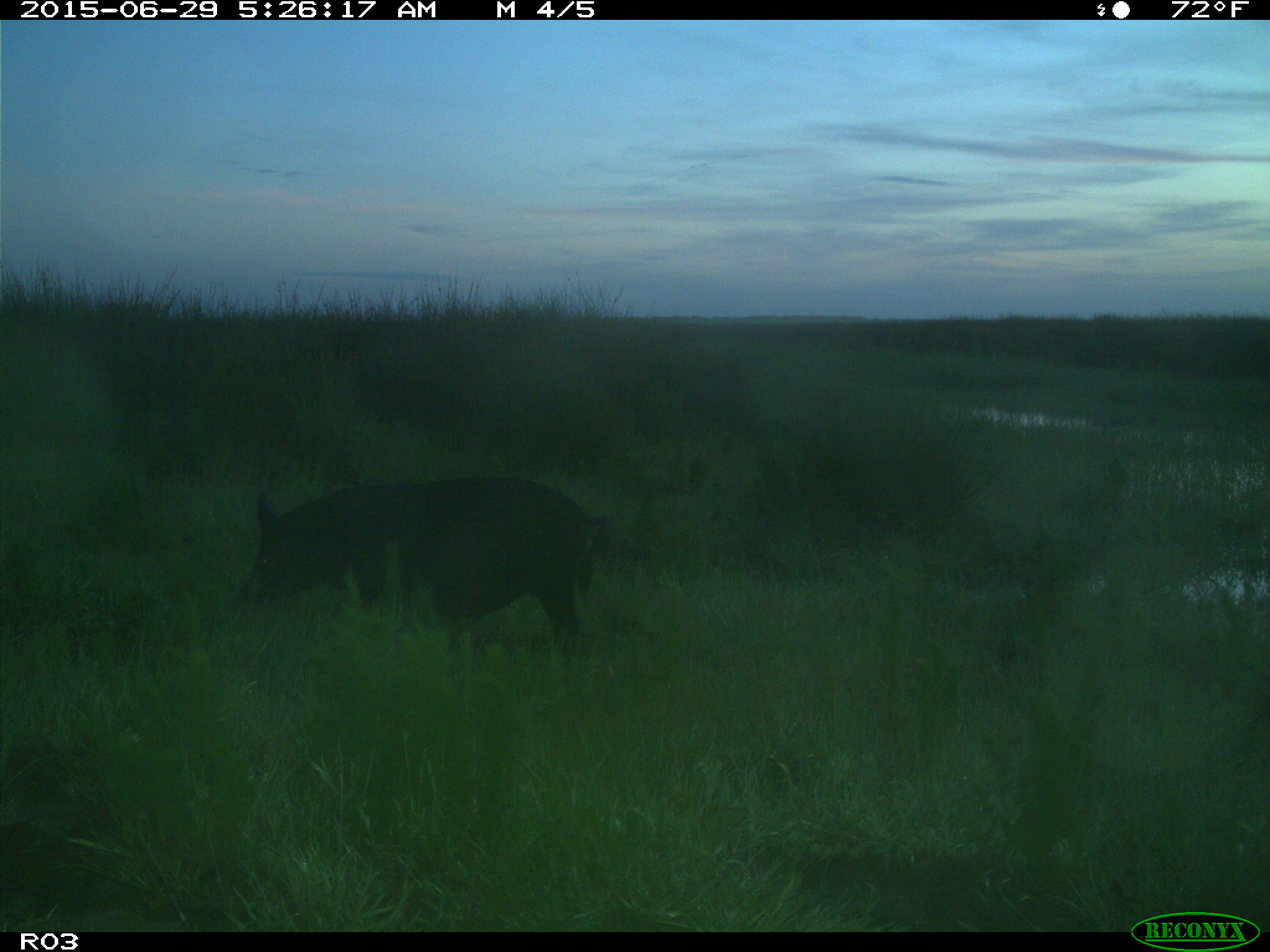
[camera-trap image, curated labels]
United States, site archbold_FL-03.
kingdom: Animalia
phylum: Chordata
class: Mammalia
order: Artiodactyla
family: Suidae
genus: Sus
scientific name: Sus scrofa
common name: wild boar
Sus scrofa (wild boar).